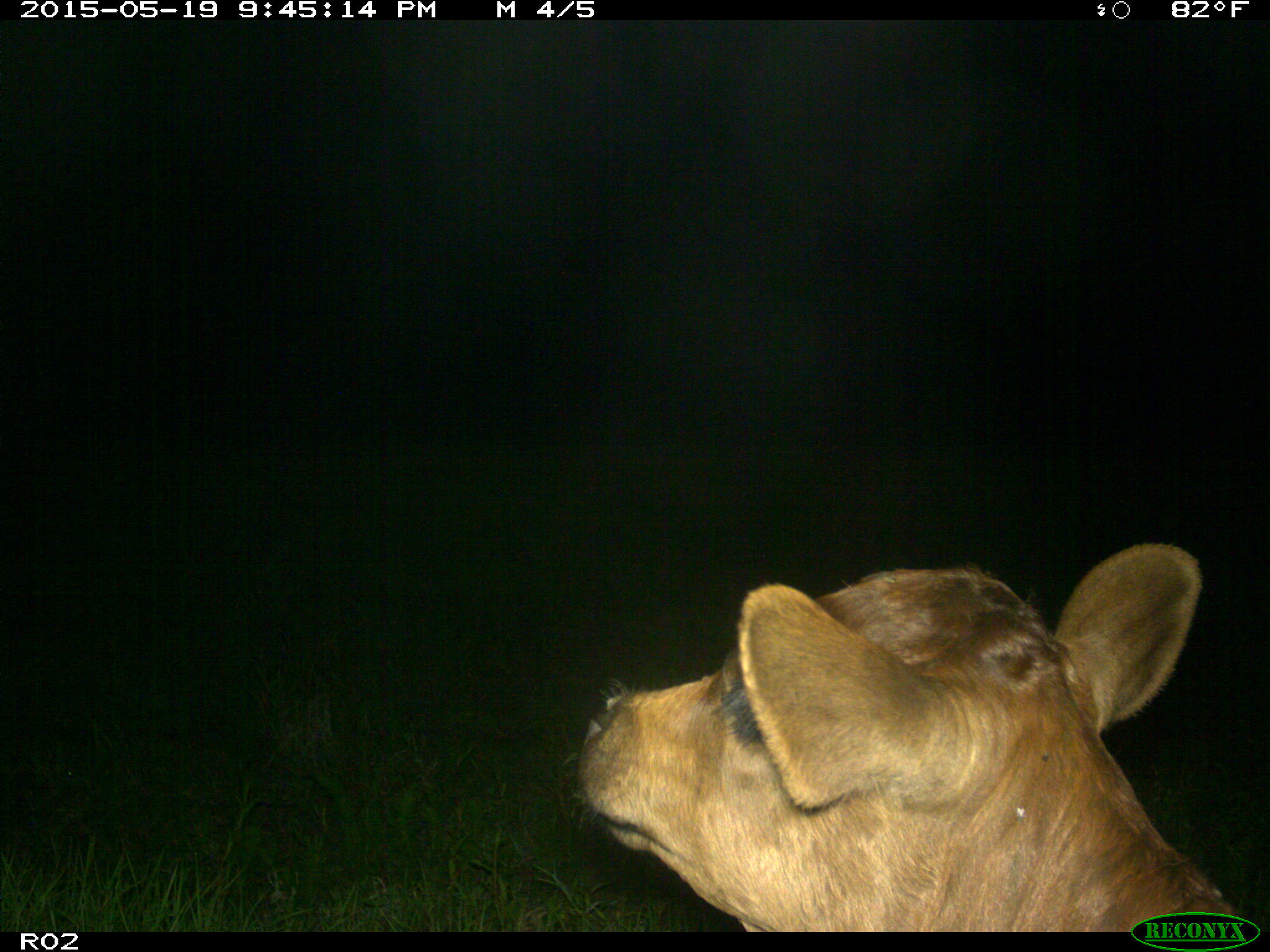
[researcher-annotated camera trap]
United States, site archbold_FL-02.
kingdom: Animalia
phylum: Chordata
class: Mammalia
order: Artiodactyla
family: Bovidae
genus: Bos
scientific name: Bos taurus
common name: domestic cow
Bos taurus (domestic cow).